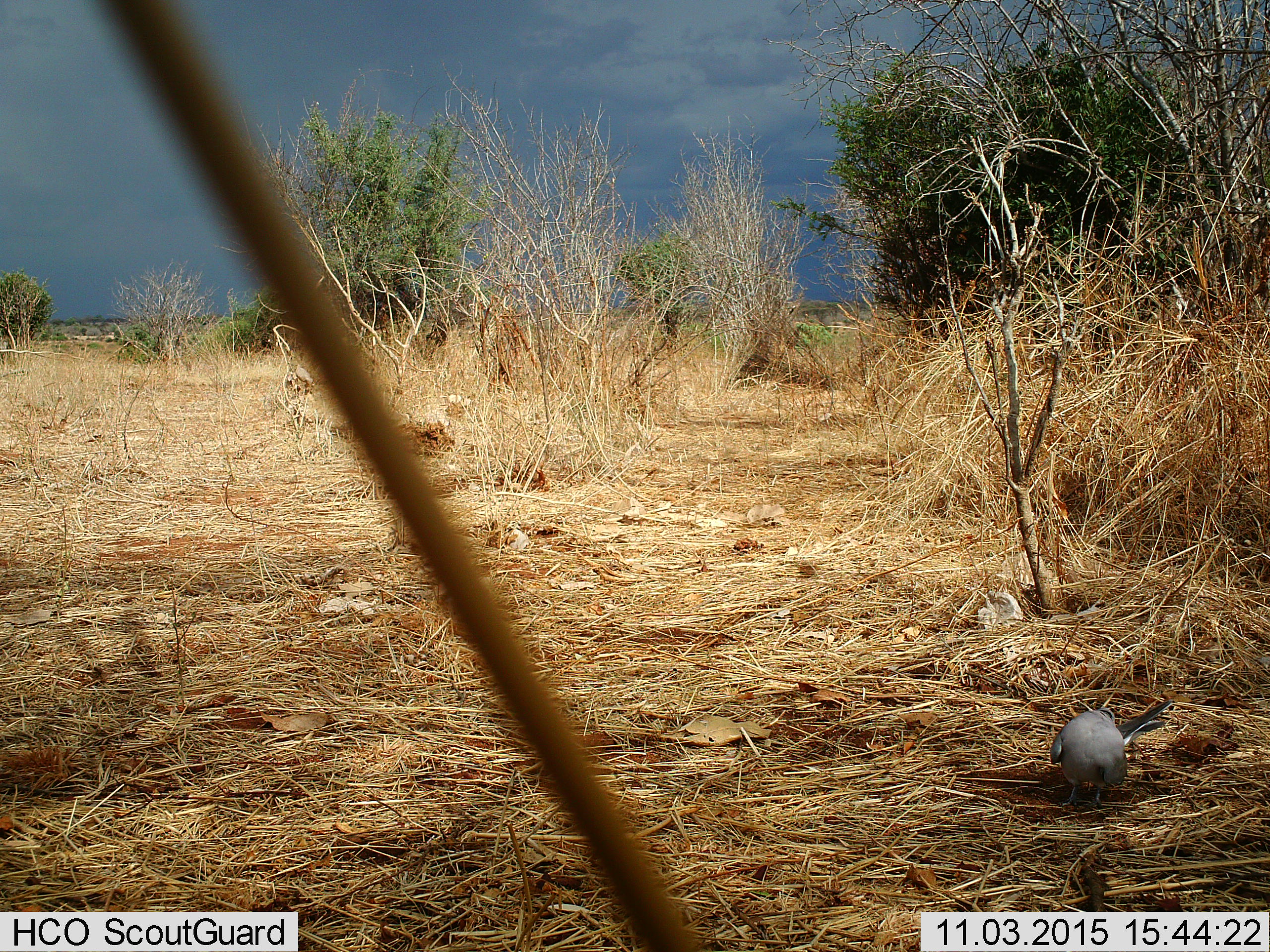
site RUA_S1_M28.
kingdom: Animalia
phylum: Chordata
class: Aves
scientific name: Aves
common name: bird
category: birdother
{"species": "birdother (bird) (Aves)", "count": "1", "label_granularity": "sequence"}